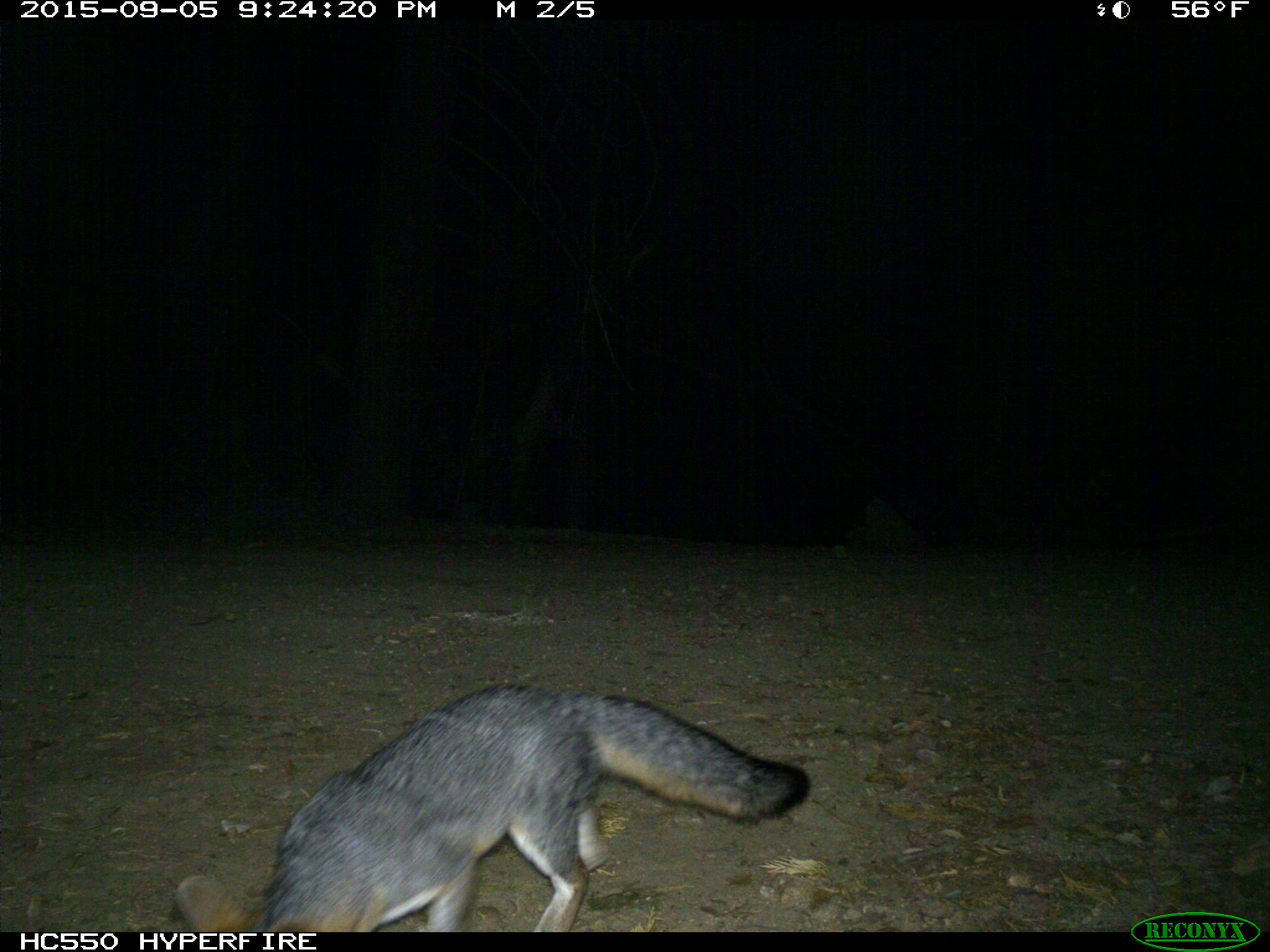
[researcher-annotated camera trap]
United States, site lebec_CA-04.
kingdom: Animalia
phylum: Chordata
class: Mammalia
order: Carnivora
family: Canidae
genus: Urocyon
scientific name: Urocyon cinereoargenteus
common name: gray fox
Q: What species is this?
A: Urocyon cinereoargenteus (gray fox).